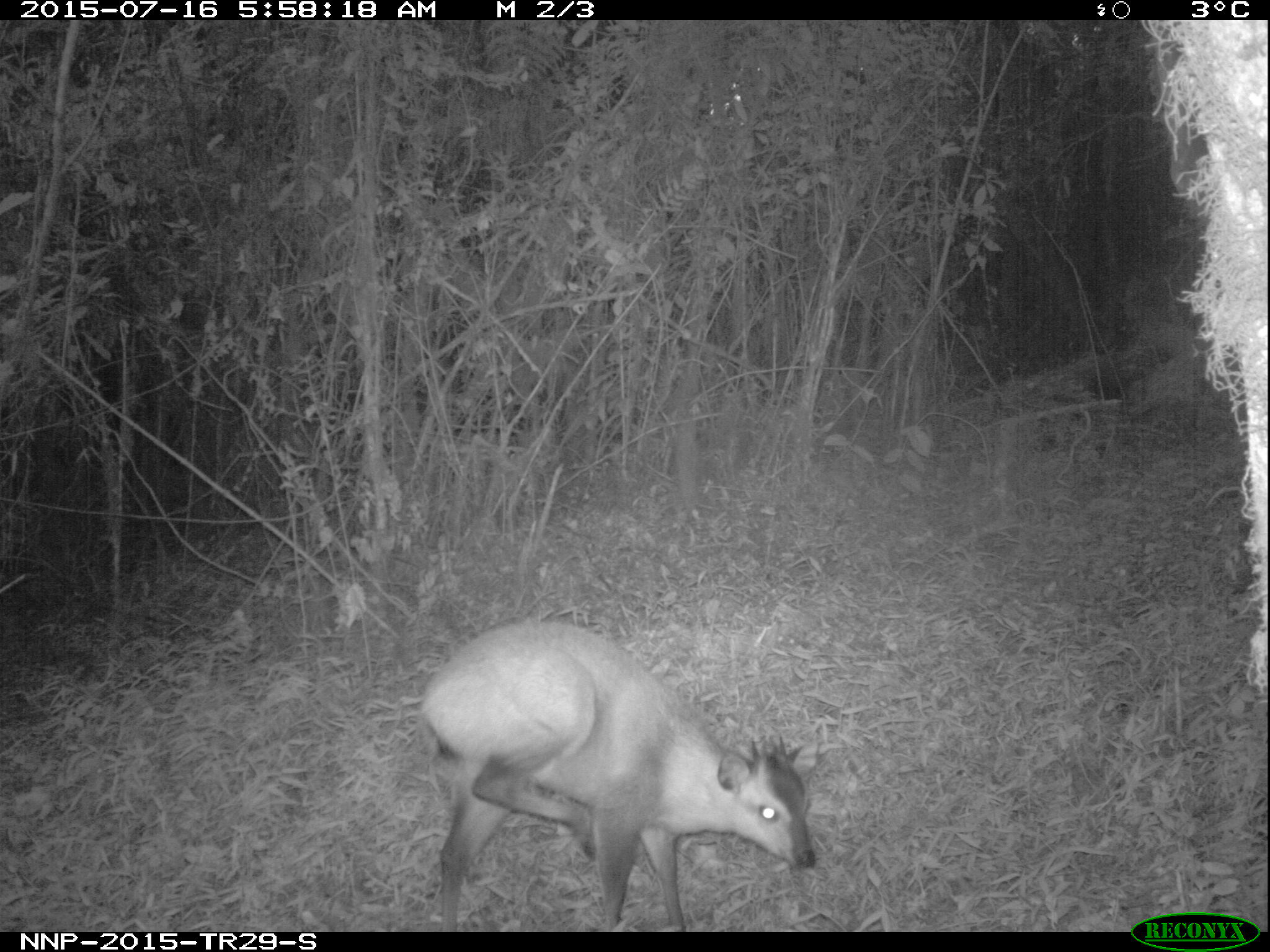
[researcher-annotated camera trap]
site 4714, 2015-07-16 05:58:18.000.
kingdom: Animalia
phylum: Chordata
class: Mammalia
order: Artiodactyla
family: Bovidae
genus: Cephalophus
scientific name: Cephalophus nigrifrons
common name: black-fronted duiker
Cephalophus nigrifrons (black-fronted duiker), count 1.